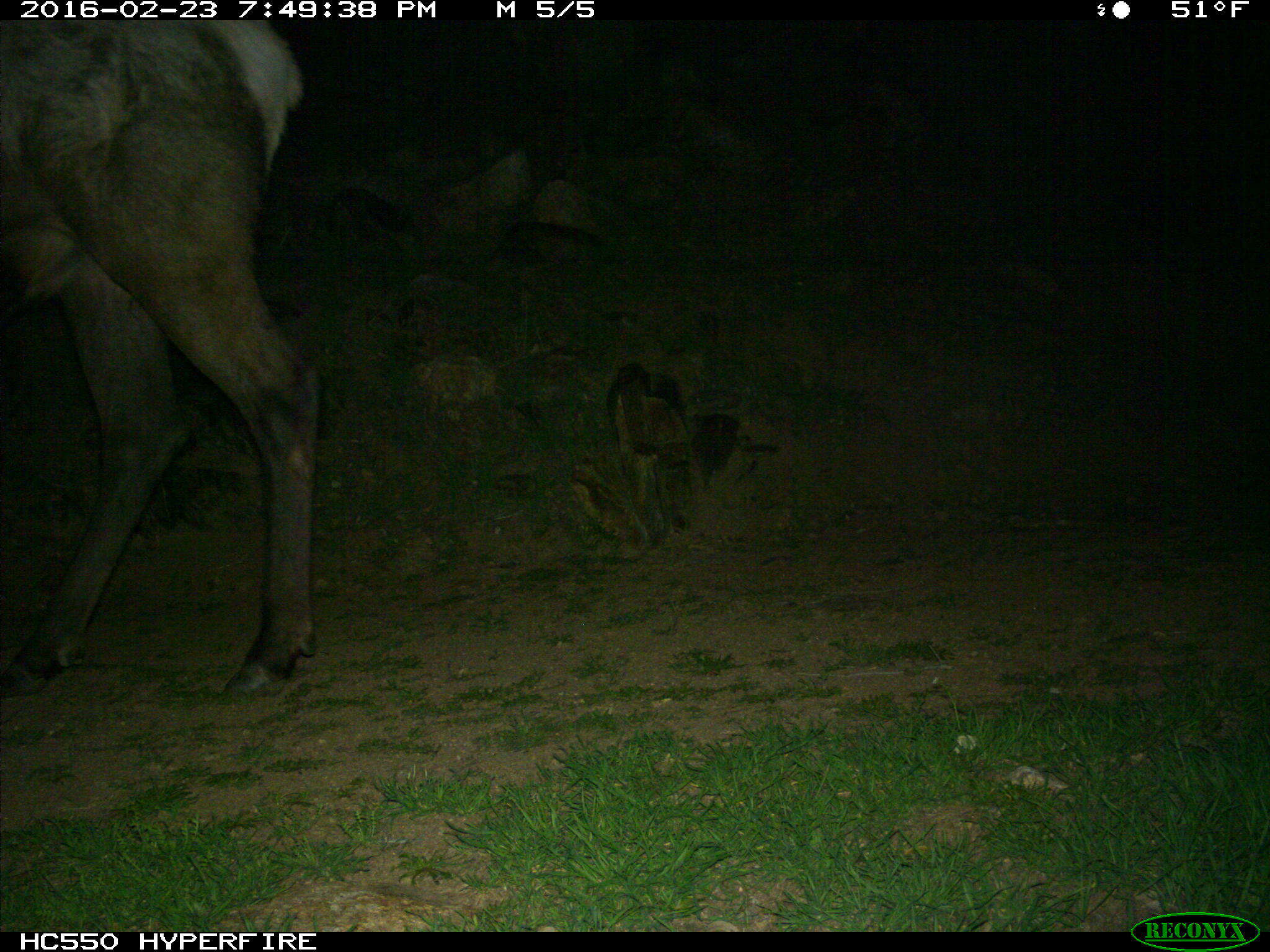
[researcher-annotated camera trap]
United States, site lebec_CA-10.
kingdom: Animalia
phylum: Chordata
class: Mammalia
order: Artiodactyla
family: Cervidae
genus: Cervus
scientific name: Cervus canadensis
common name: elk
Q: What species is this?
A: Cervus canadensis (elk).